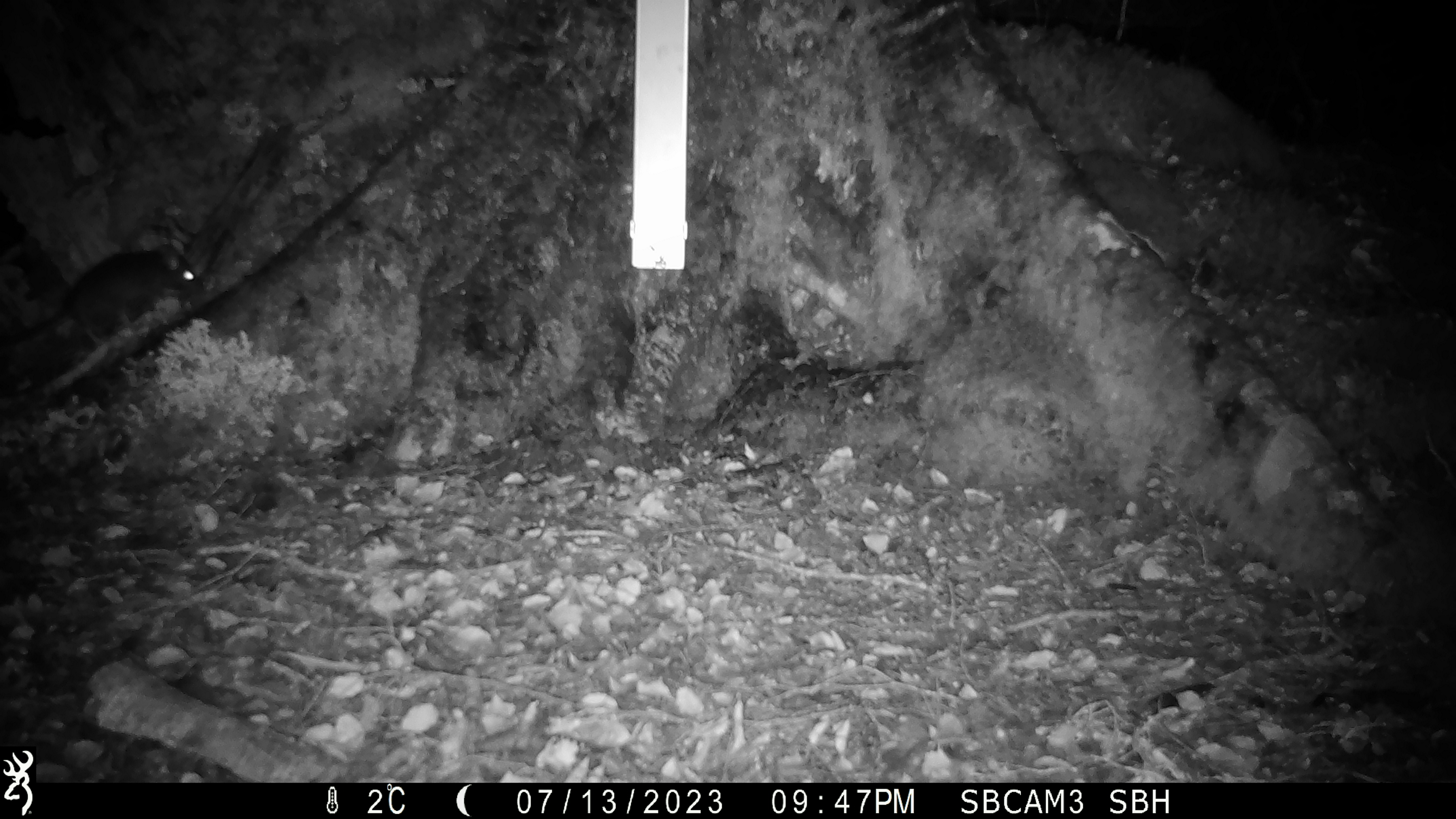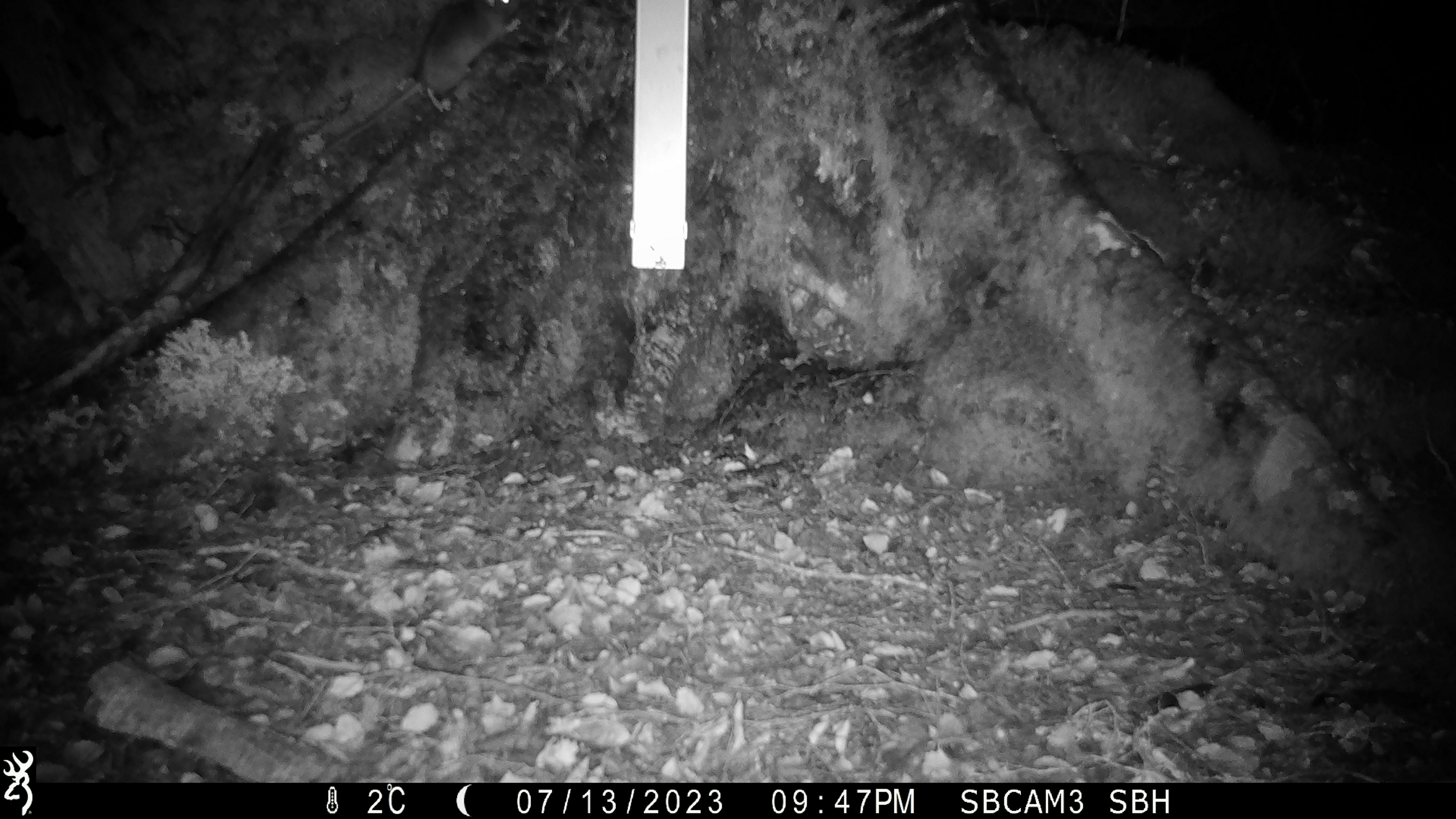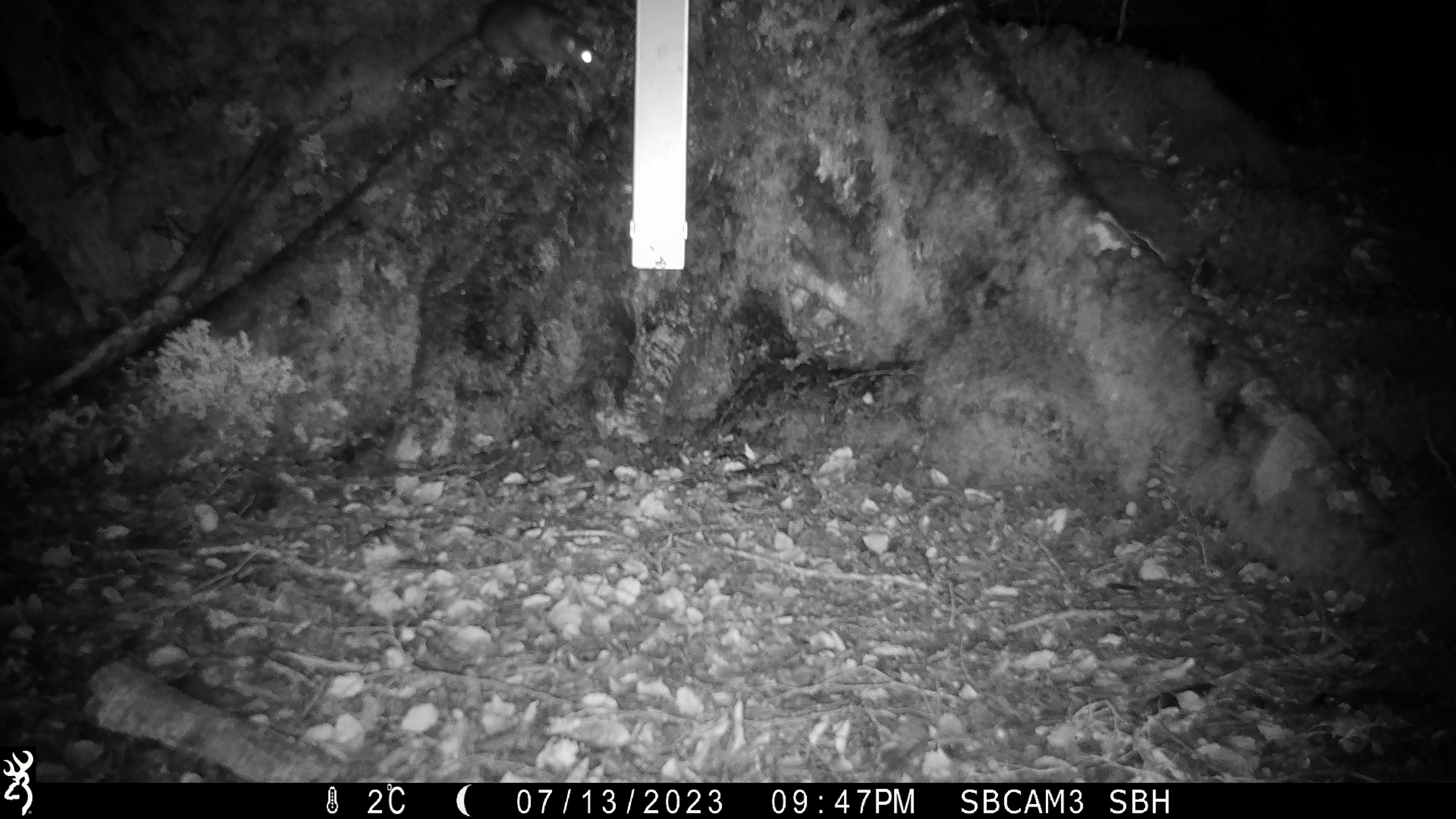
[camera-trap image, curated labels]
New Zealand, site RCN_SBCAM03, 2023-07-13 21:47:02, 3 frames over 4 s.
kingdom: Animalia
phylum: Chordata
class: Mammalia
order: Rodentia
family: Muridae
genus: Rattus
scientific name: Rattus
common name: rat